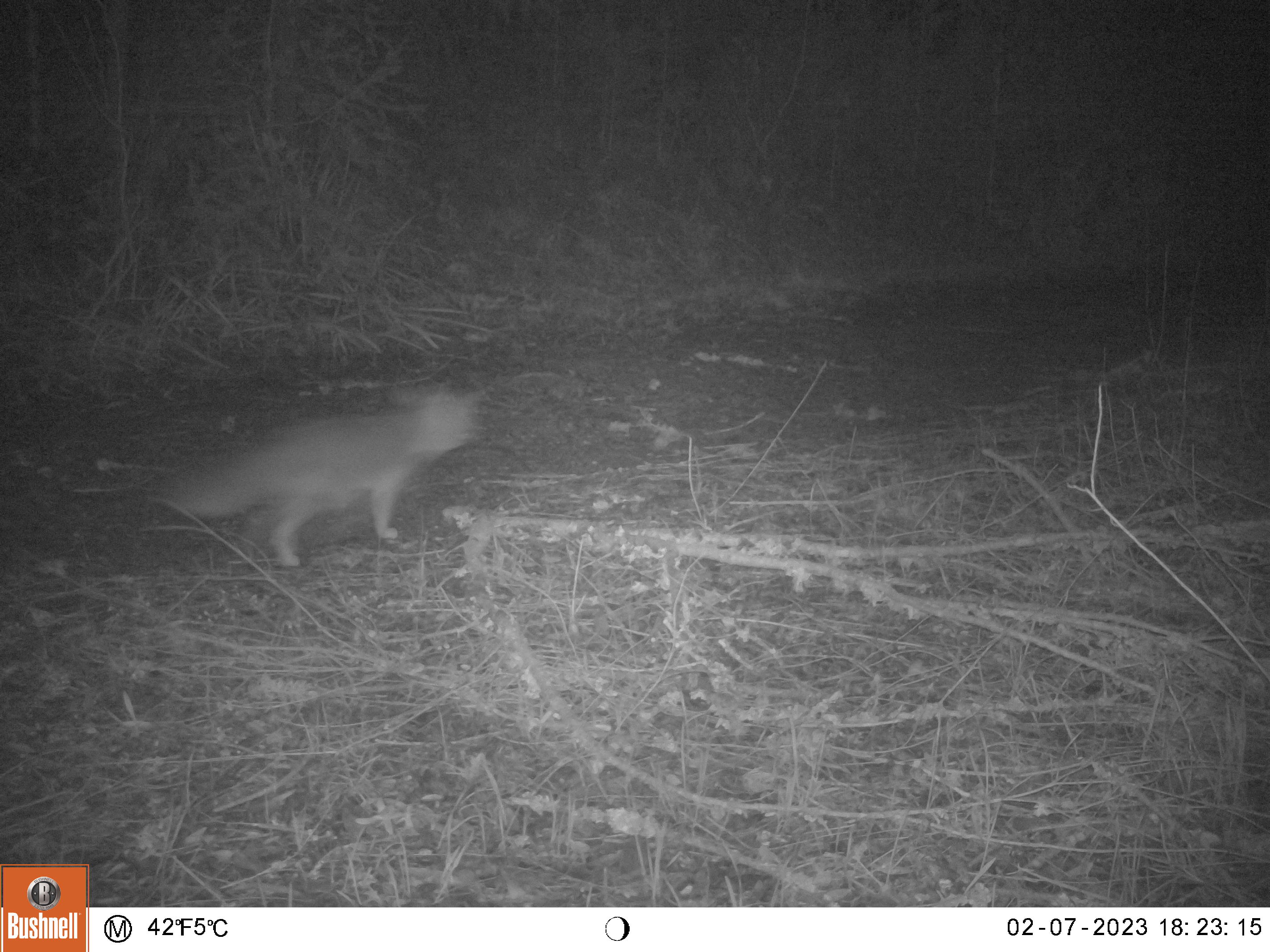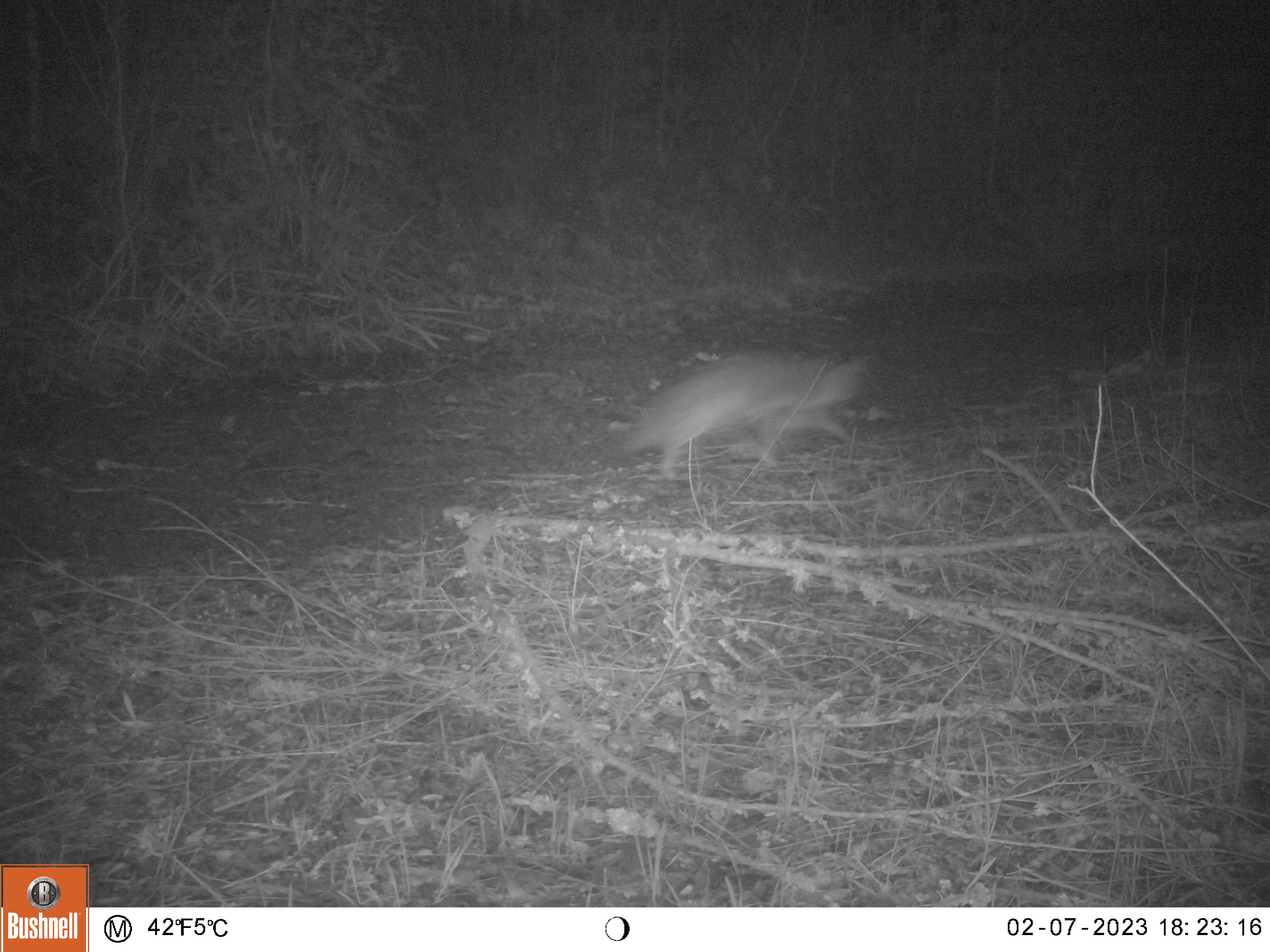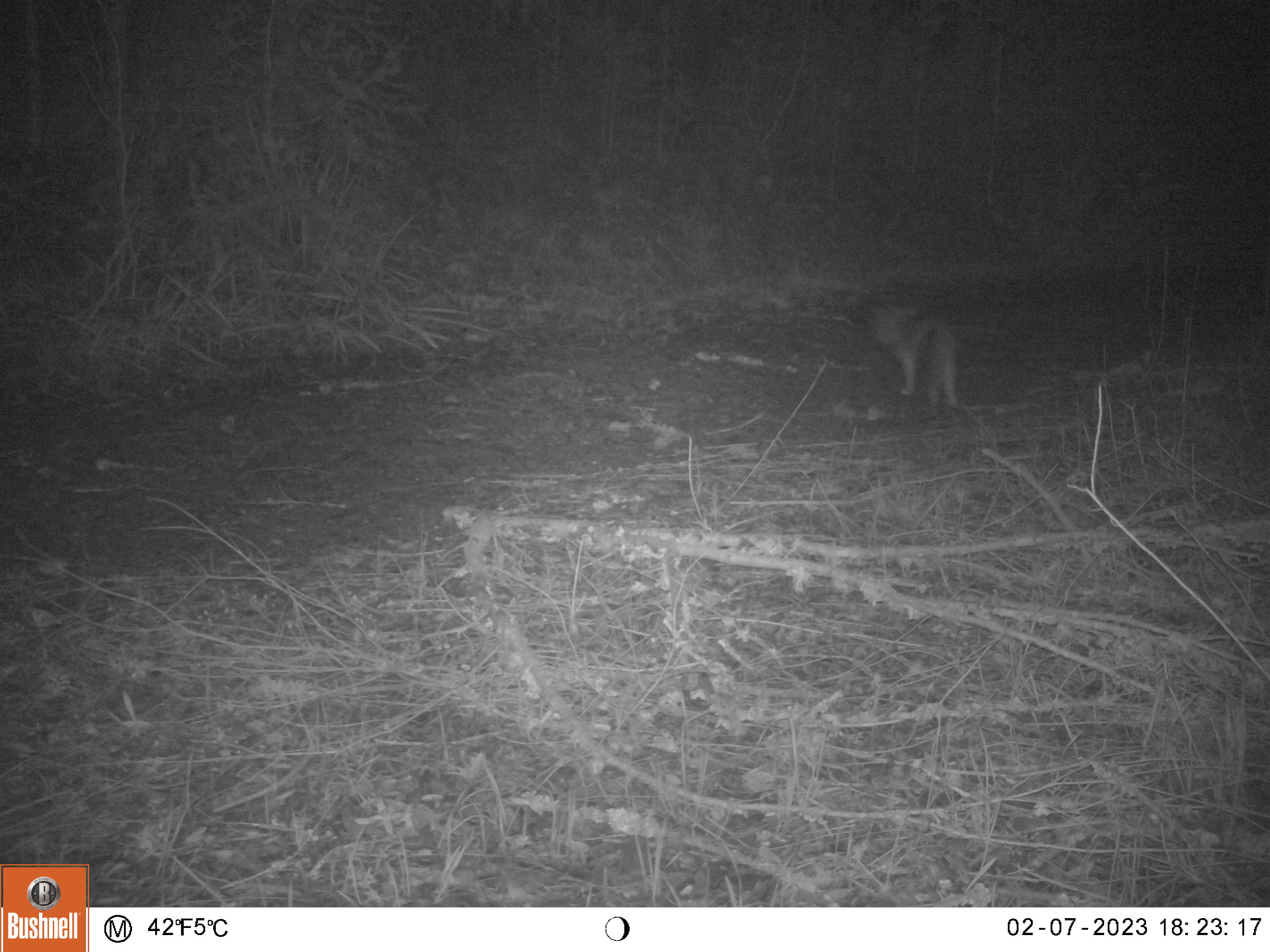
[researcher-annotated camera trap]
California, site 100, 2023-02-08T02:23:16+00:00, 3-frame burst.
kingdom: Animalia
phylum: Chordata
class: Mammalia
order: Carnivora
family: Canidae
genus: Urocyon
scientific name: Urocyon cinereoargenteus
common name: gray fox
Gray fox (Urocyon cinereoargenteus).